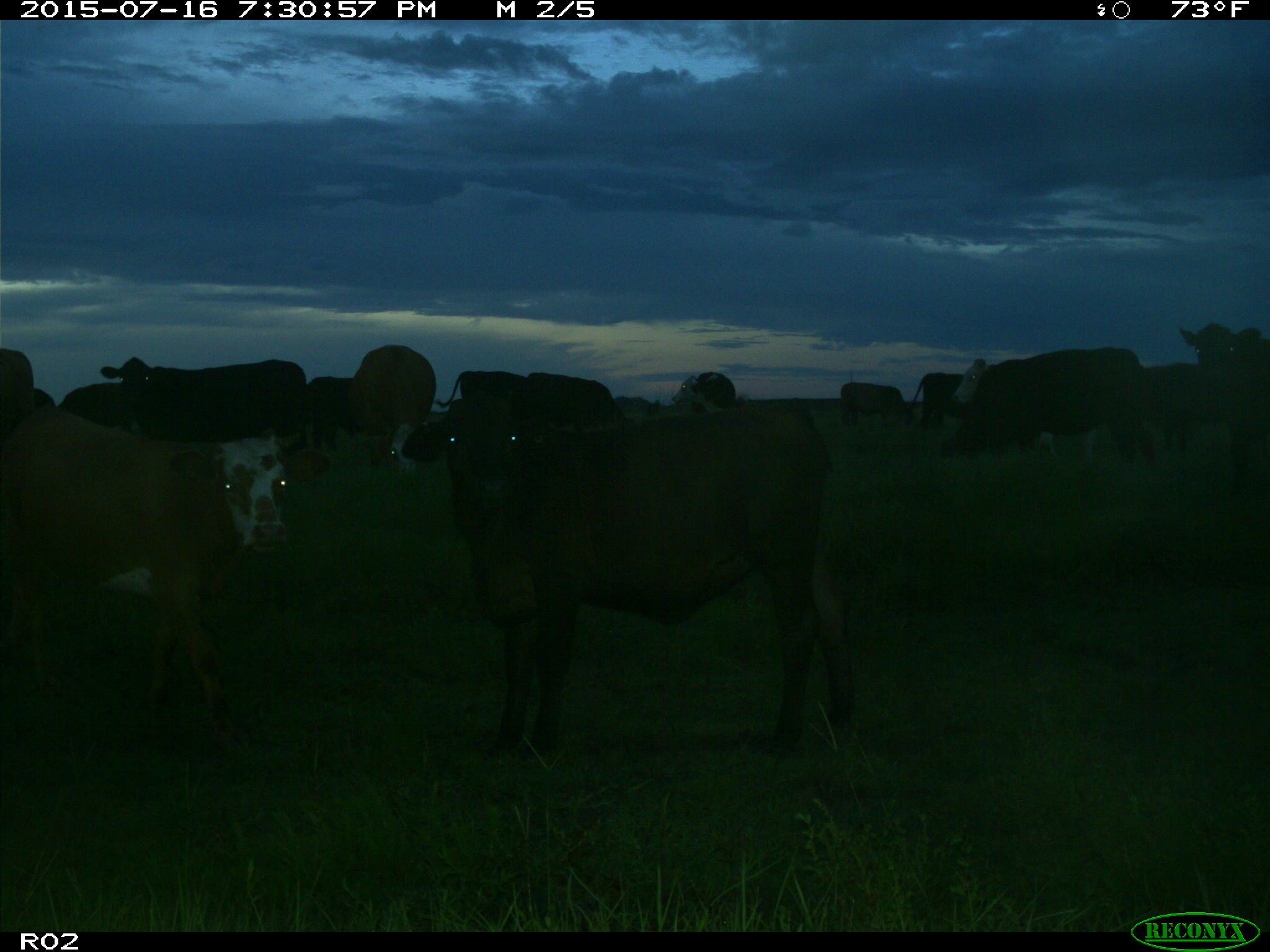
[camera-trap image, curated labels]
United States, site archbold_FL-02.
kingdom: Animalia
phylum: Chordata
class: Mammalia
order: Artiodactyla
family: Bovidae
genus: Bos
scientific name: Bos taurus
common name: domestic cow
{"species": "Bos taurus (domestic cow)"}